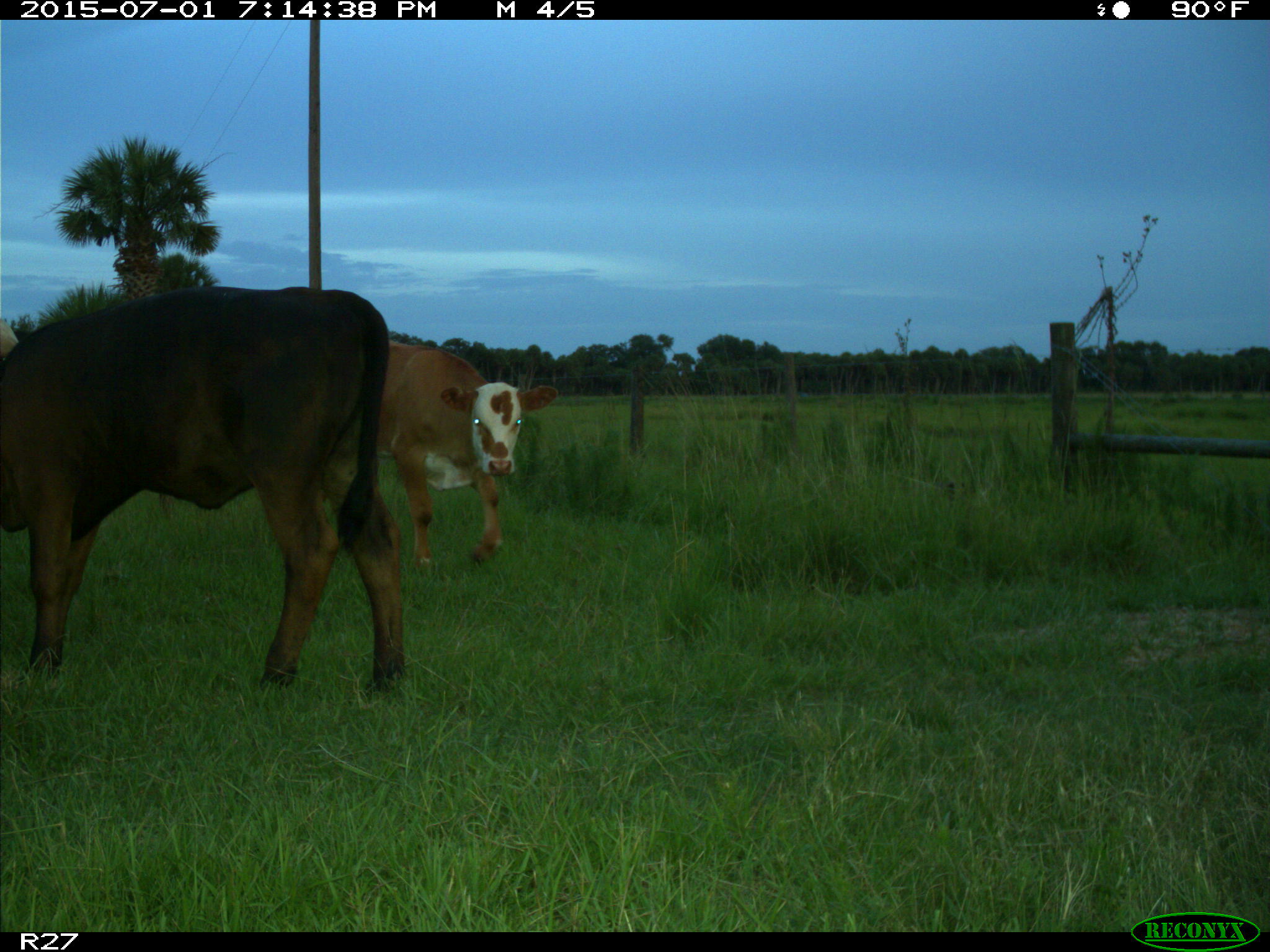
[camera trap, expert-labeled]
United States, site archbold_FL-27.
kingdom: Animalia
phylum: Chordata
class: Mammalia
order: Artiodactyla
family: Bovidae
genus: Bos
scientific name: Bos taurus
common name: domestic cow